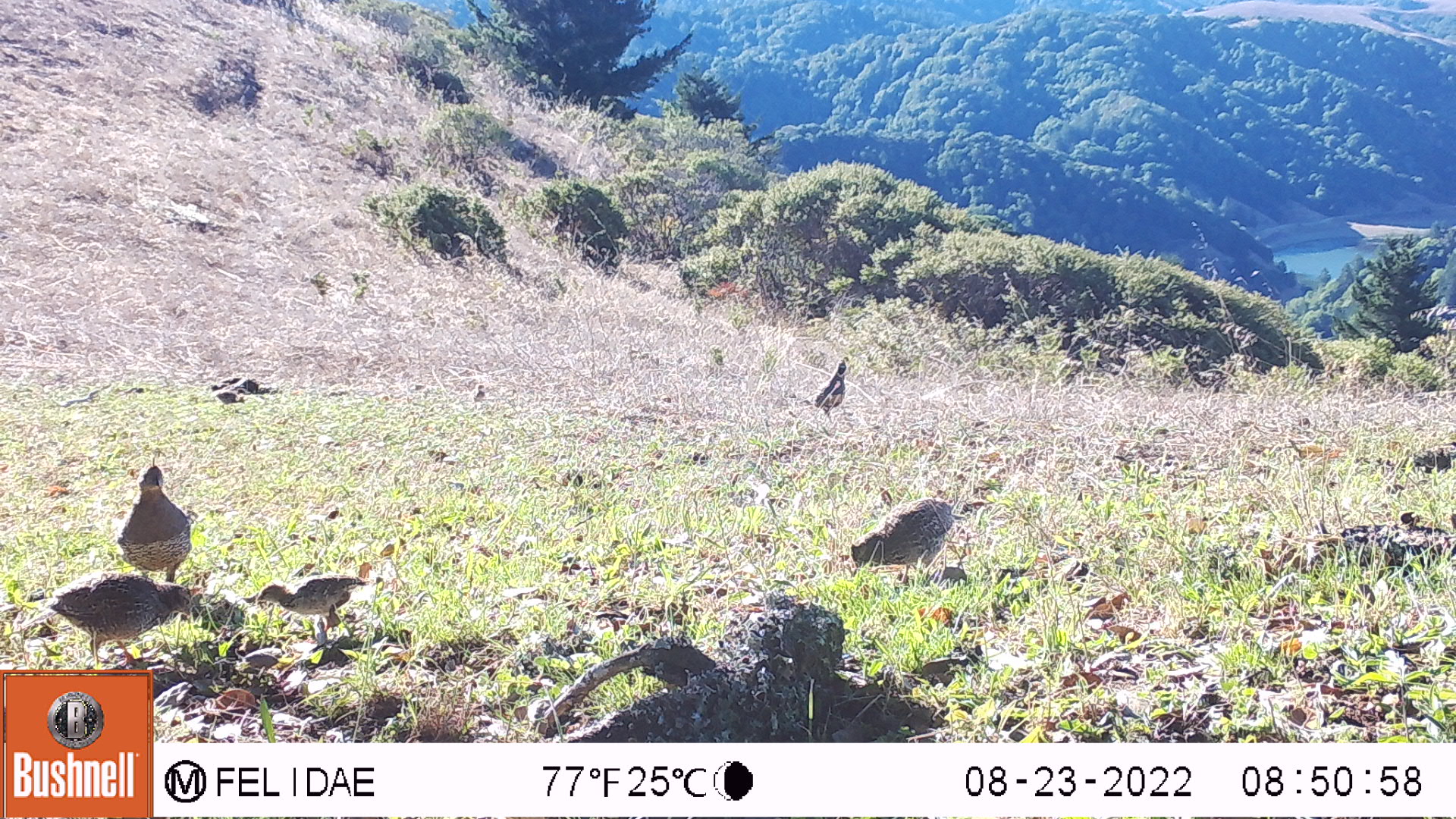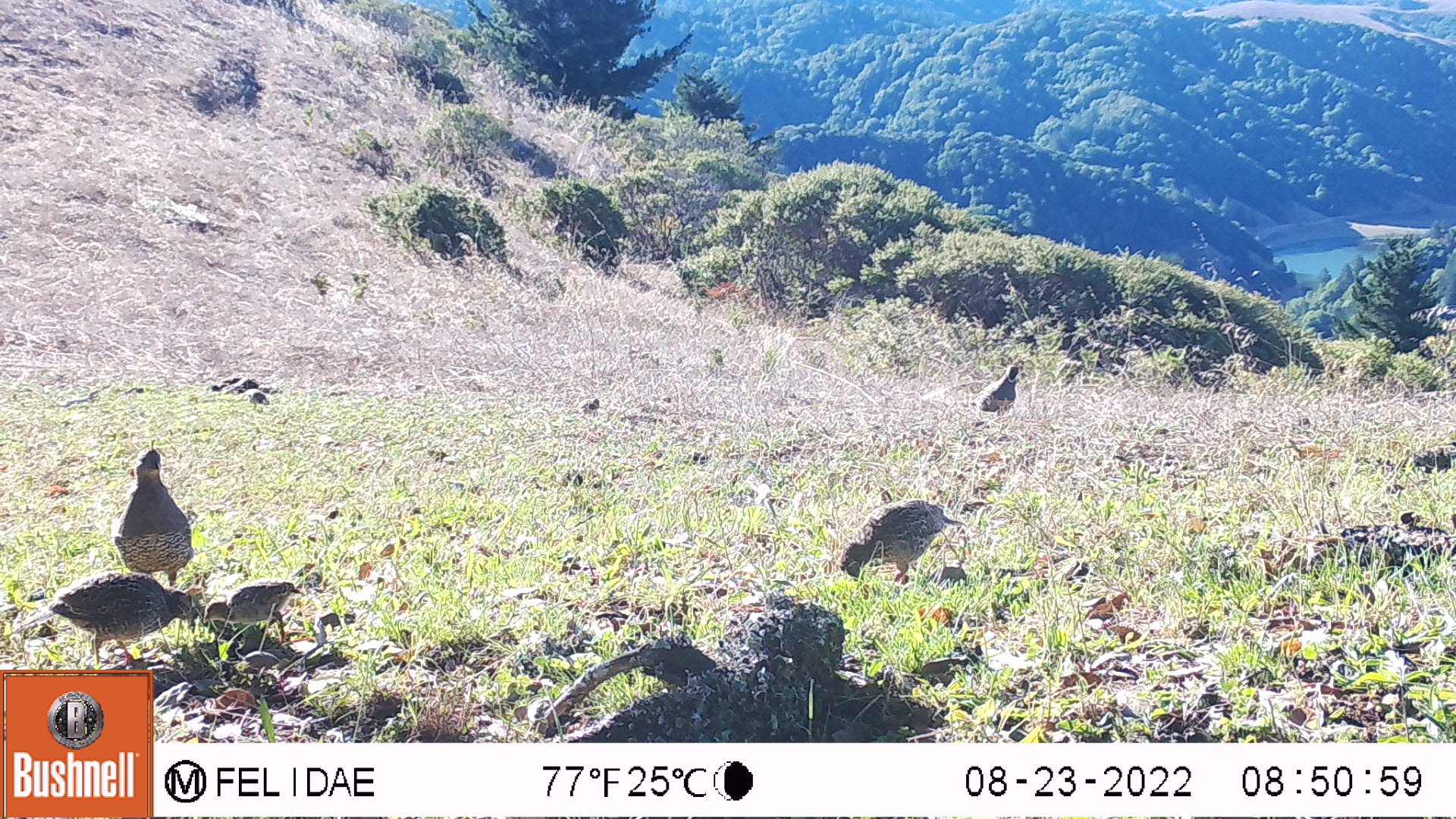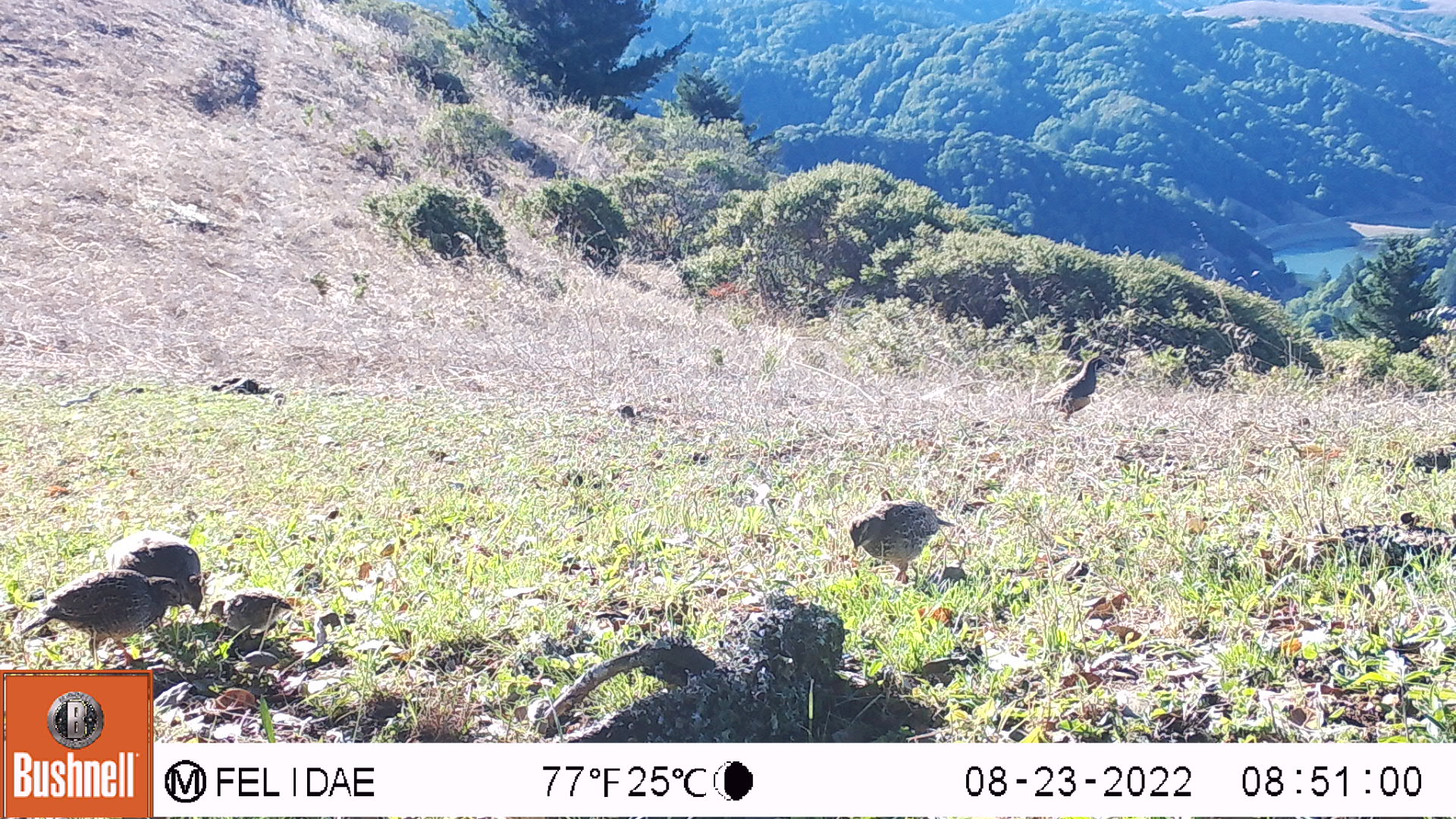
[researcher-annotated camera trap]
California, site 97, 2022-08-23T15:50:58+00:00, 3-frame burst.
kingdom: Animalia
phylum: Chordata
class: Aves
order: Galliformes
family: Odontophoridae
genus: Callipepla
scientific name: Callipepla californica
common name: california quail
California quail (Callipepla californica).